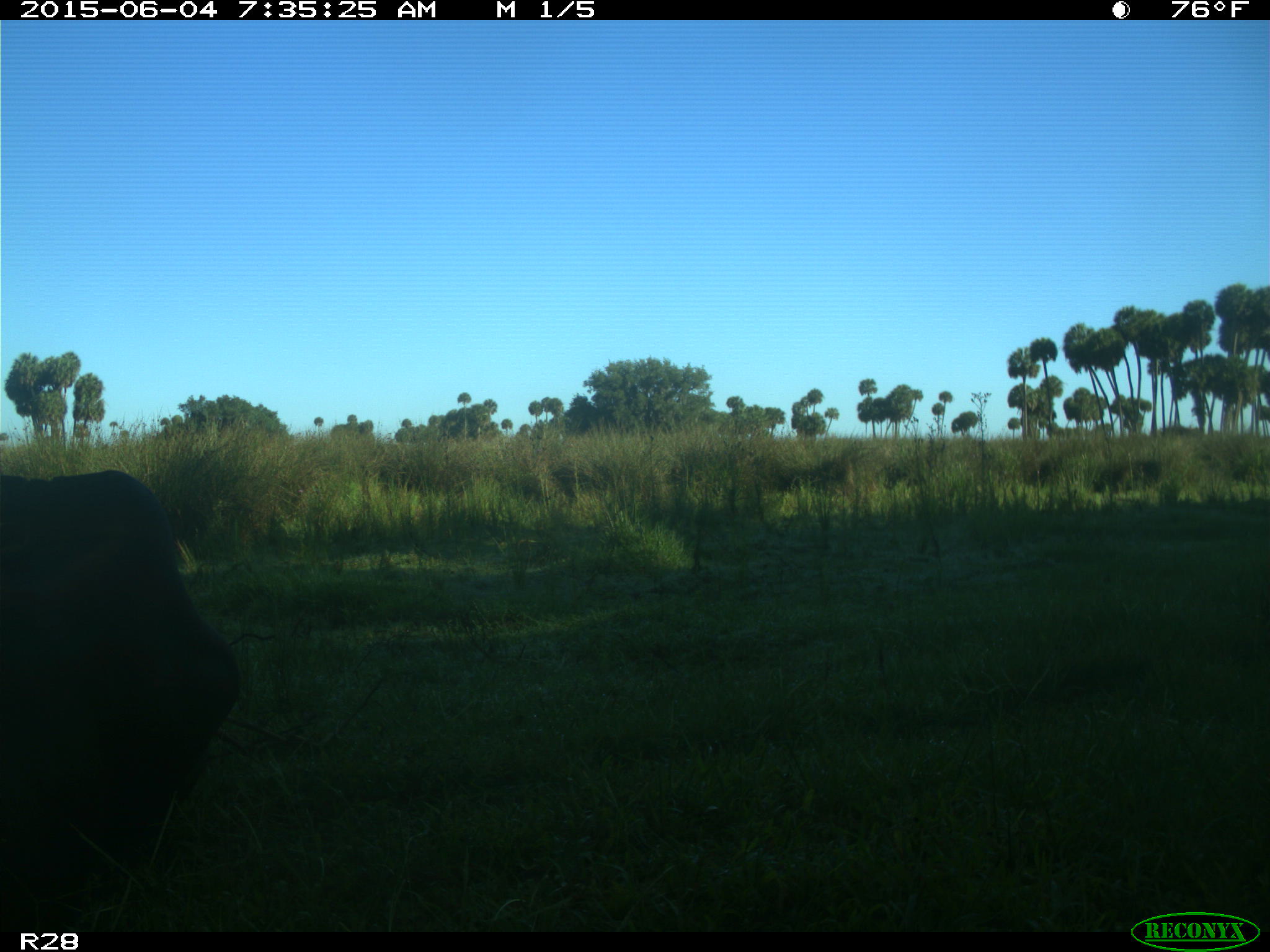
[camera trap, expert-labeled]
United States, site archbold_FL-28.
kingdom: Animalia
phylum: Chordata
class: Mammalia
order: Artiodactyla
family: Bovidae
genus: Bos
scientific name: Bos taurus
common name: domestic cow